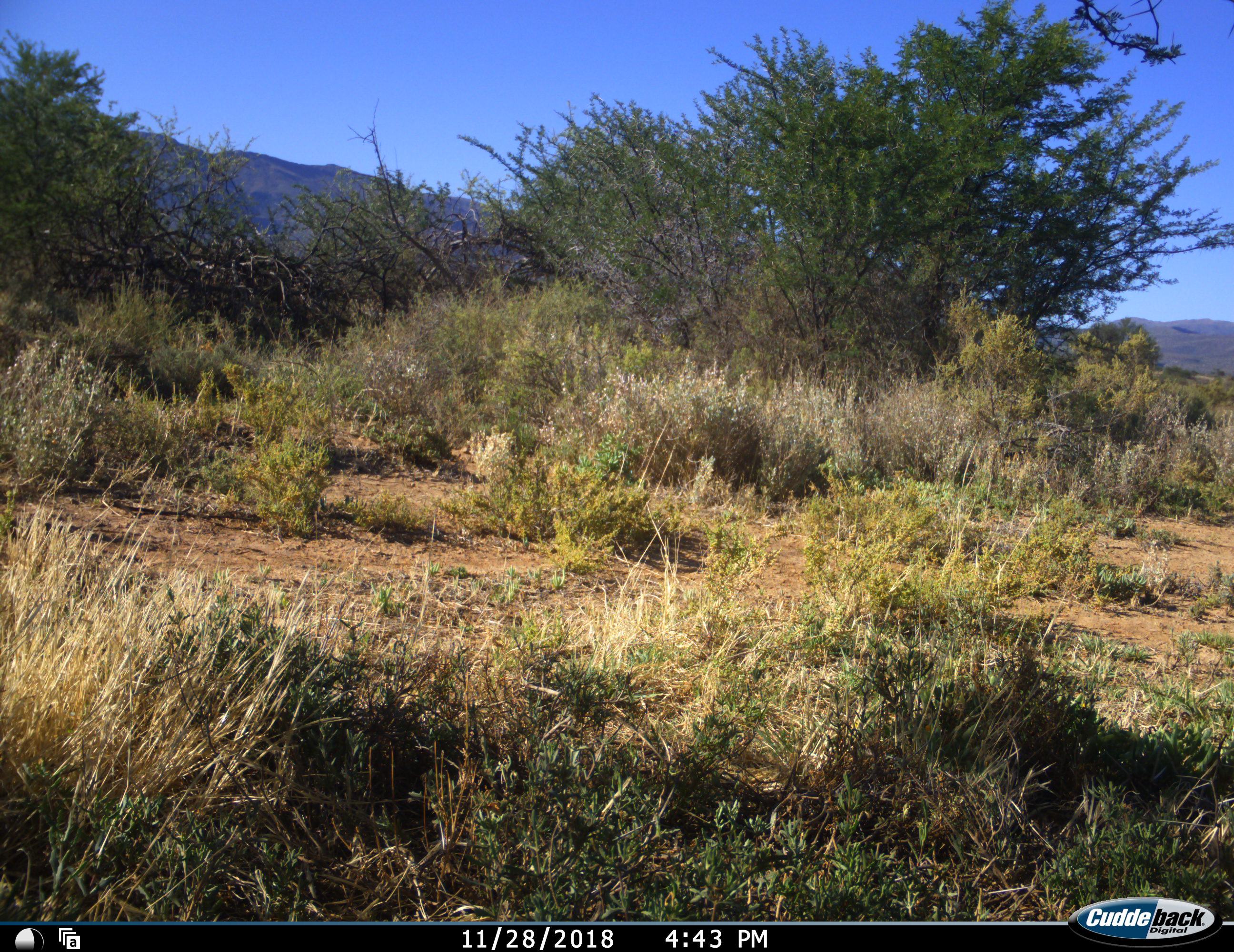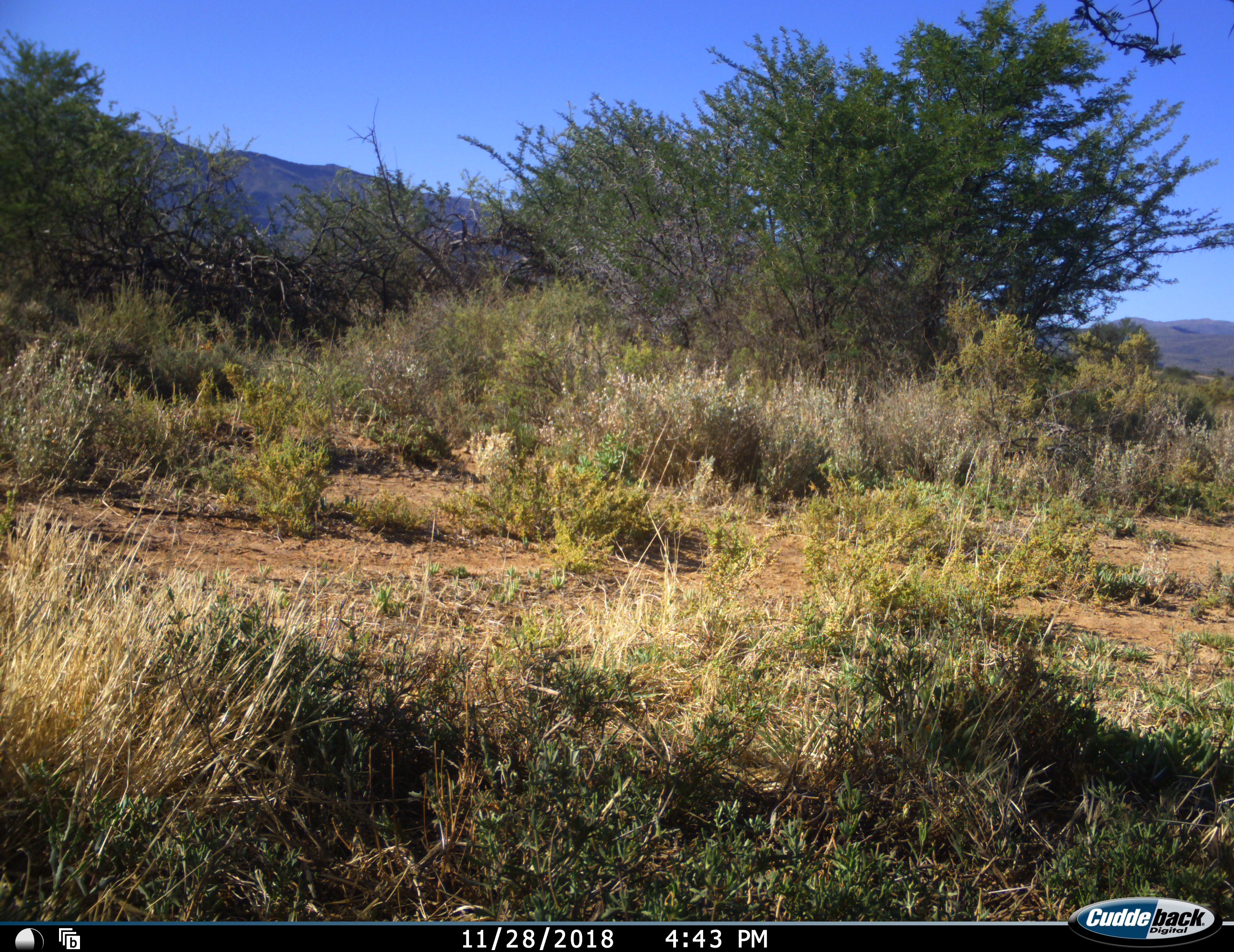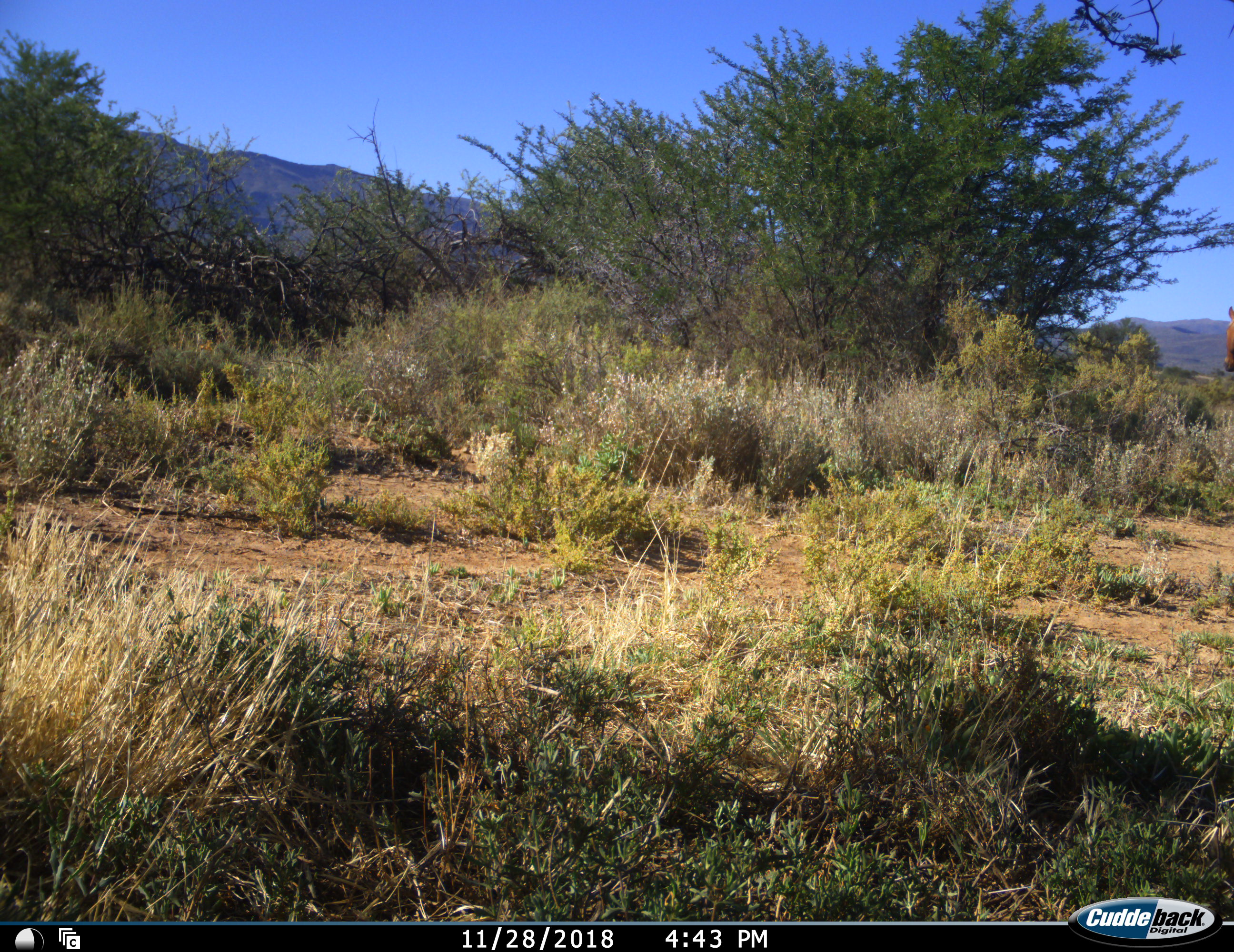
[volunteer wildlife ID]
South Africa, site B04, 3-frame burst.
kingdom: Animalia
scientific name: Animalia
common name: animal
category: domesticanimal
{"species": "domesticanimal (animal) (Animalia)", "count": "1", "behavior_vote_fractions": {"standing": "33%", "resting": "17%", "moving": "50%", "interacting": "0%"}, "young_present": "0%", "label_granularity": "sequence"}